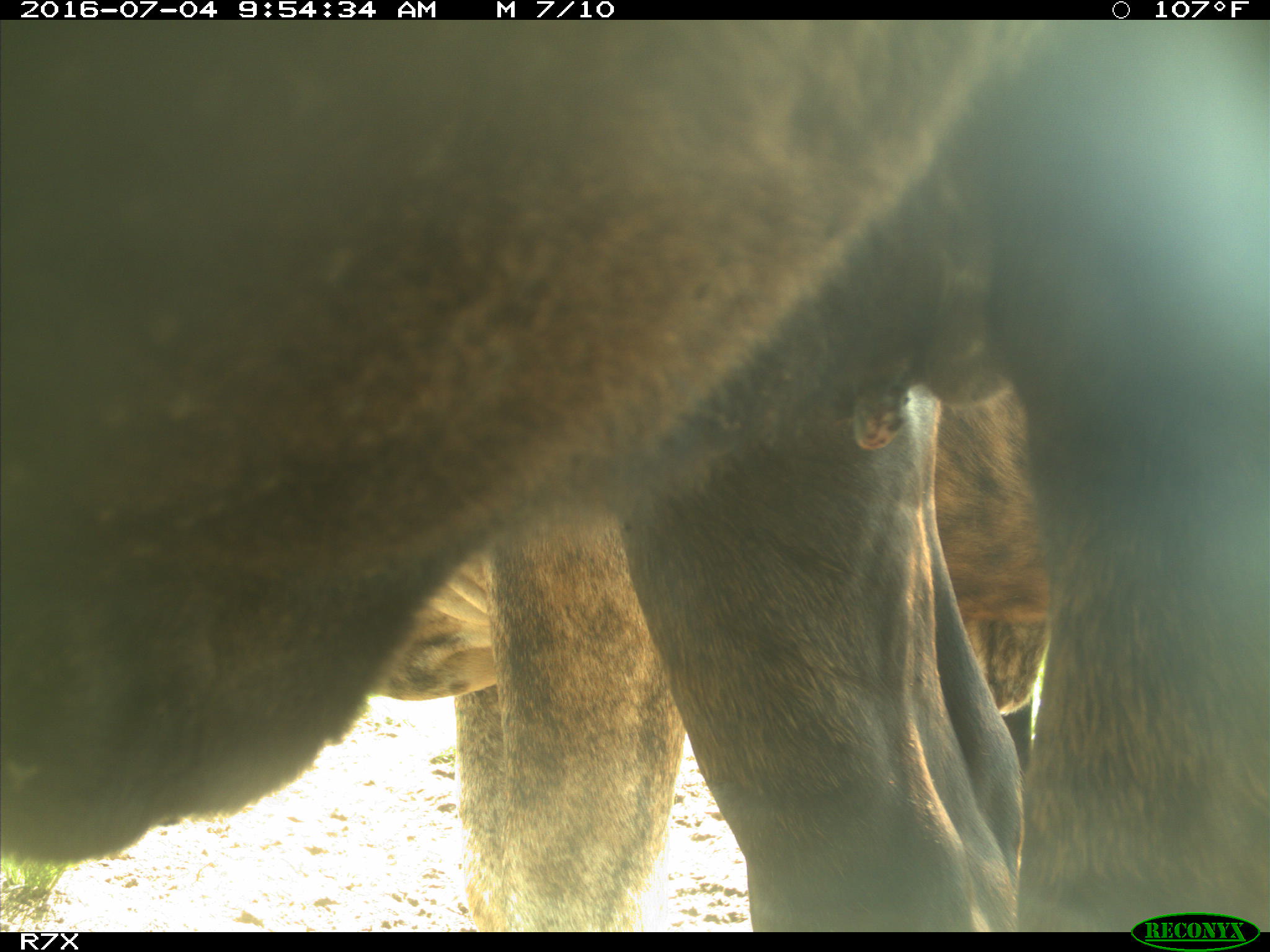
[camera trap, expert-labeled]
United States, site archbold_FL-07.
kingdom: Animalia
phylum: Chordata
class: Mammalia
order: Artiodactyla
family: Bovidae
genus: Bos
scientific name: Bos taurus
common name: domestic cow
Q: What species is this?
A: Bos taurus (domestic cow).